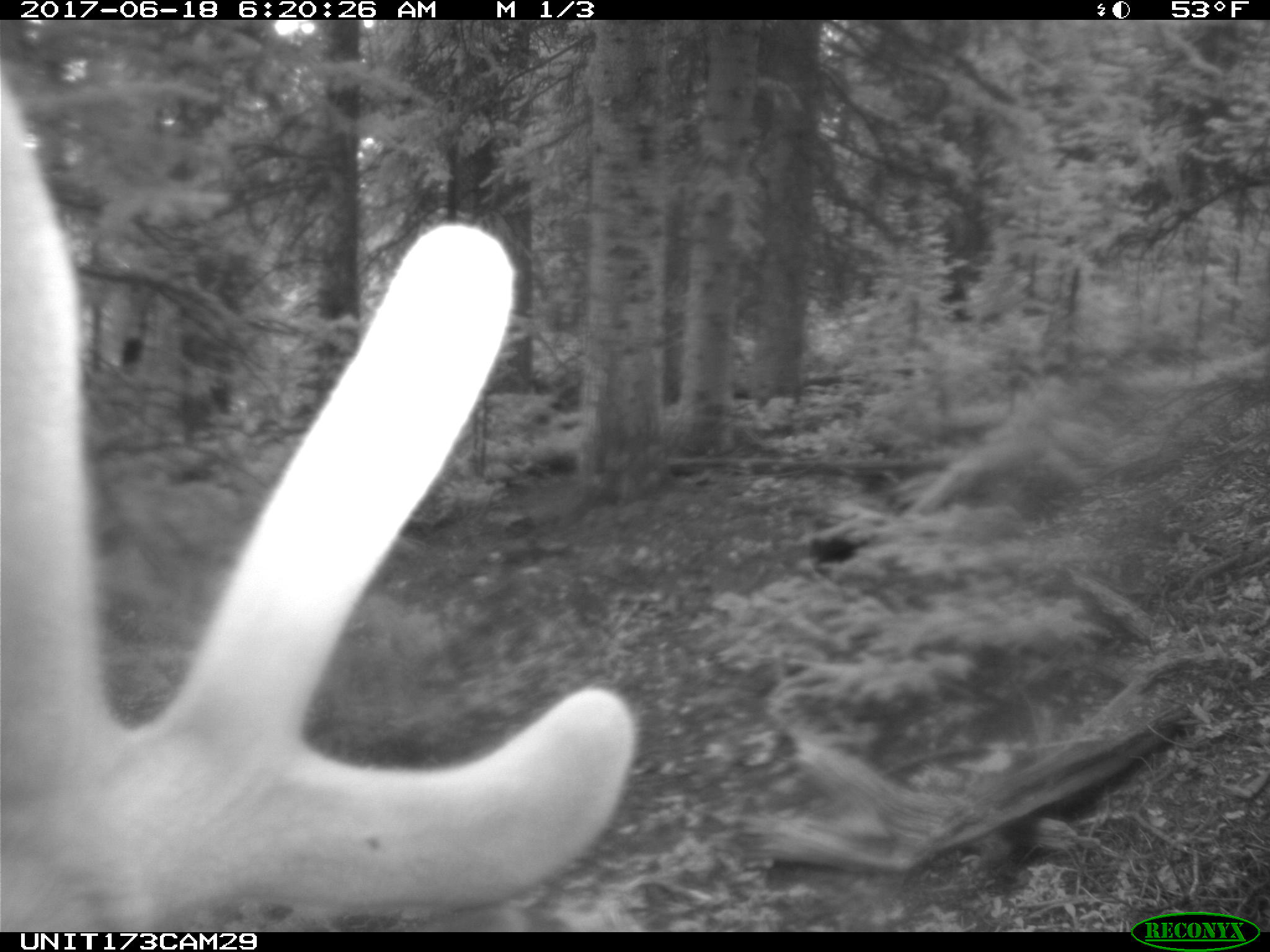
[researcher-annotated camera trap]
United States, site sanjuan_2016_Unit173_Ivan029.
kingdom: Animalia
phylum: Chordata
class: Mammalia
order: Artiodactyla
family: Cervidae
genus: Cervus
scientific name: Cervus elaphus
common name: red deer